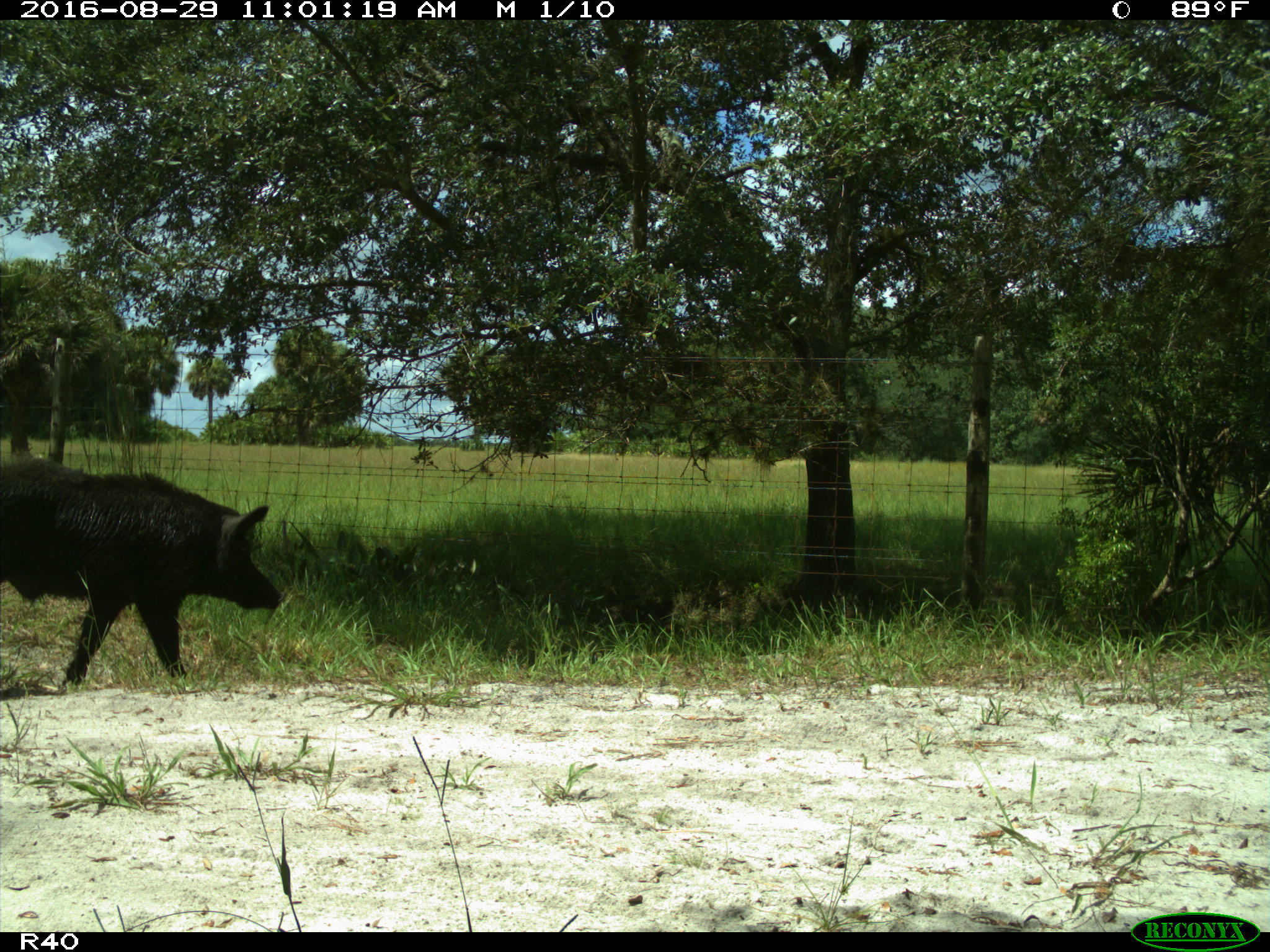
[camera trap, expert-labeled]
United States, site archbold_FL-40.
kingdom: Animalia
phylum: Chordata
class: Mammalia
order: Artiodactyla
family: Suidae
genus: Sus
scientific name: Sus scrofa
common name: wild boar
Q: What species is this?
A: Sus scrofa (wild boar).